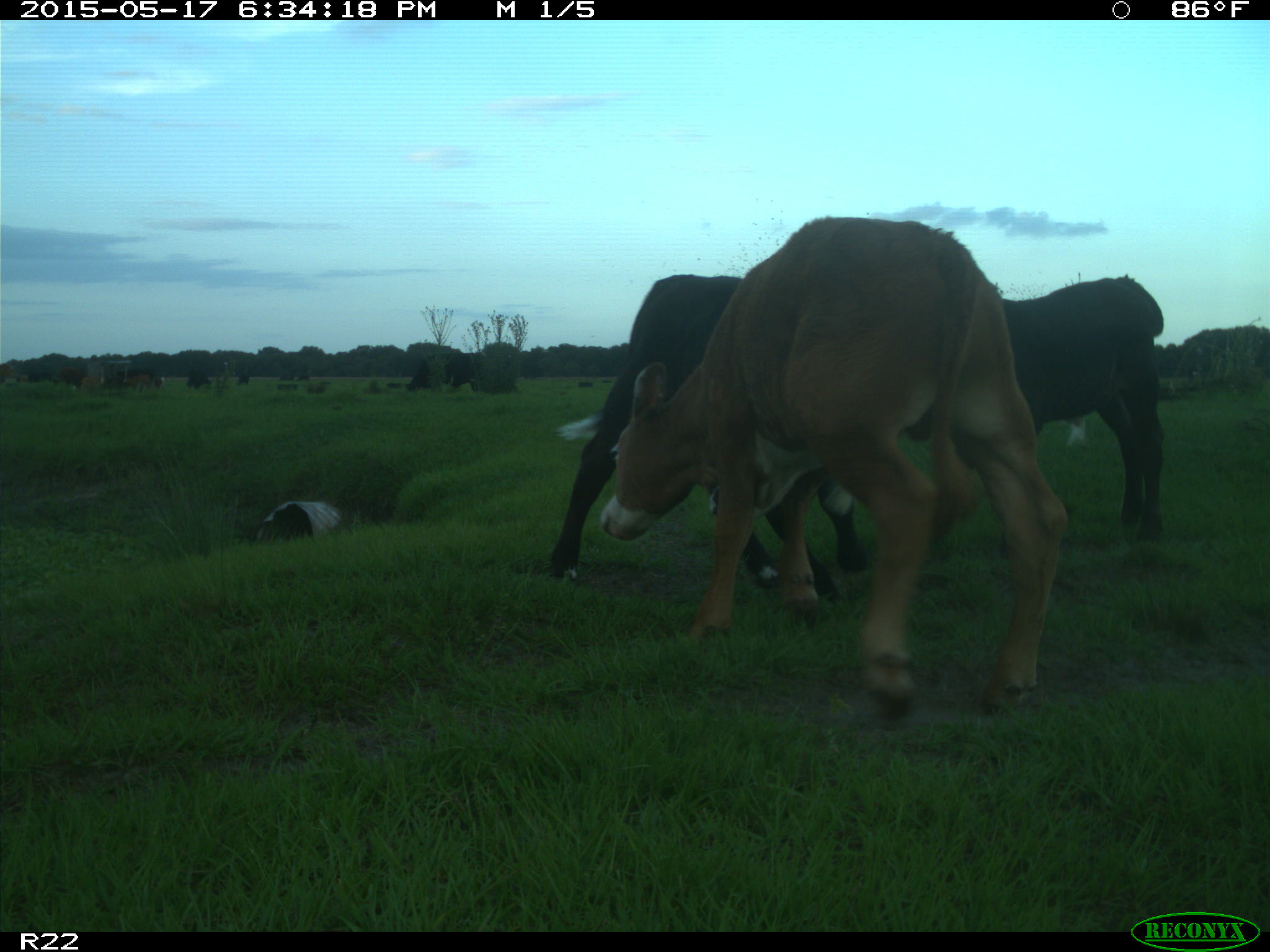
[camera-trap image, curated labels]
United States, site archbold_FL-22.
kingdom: Animalia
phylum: Chordata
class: Mammalia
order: Artiodactyla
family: Bovidae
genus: Bos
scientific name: Bos taurus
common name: domestic cow